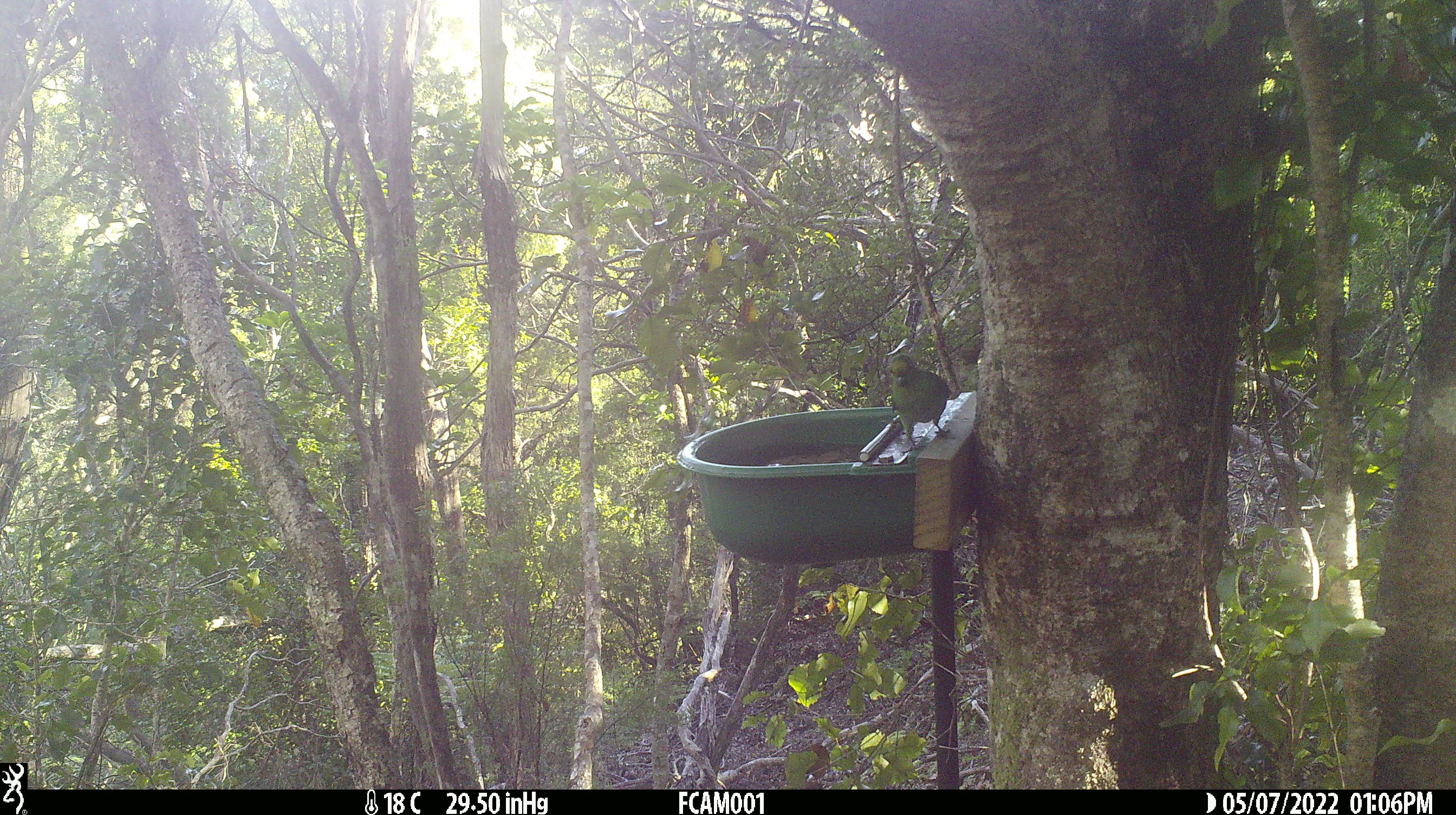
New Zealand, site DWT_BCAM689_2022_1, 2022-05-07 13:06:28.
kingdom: Animalia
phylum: Chordata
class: Aves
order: Psittaciformes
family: Psittaculidae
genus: Cyanoramphus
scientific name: Cyanoramphus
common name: parakeet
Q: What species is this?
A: Parakeet (Cyanoramphus).